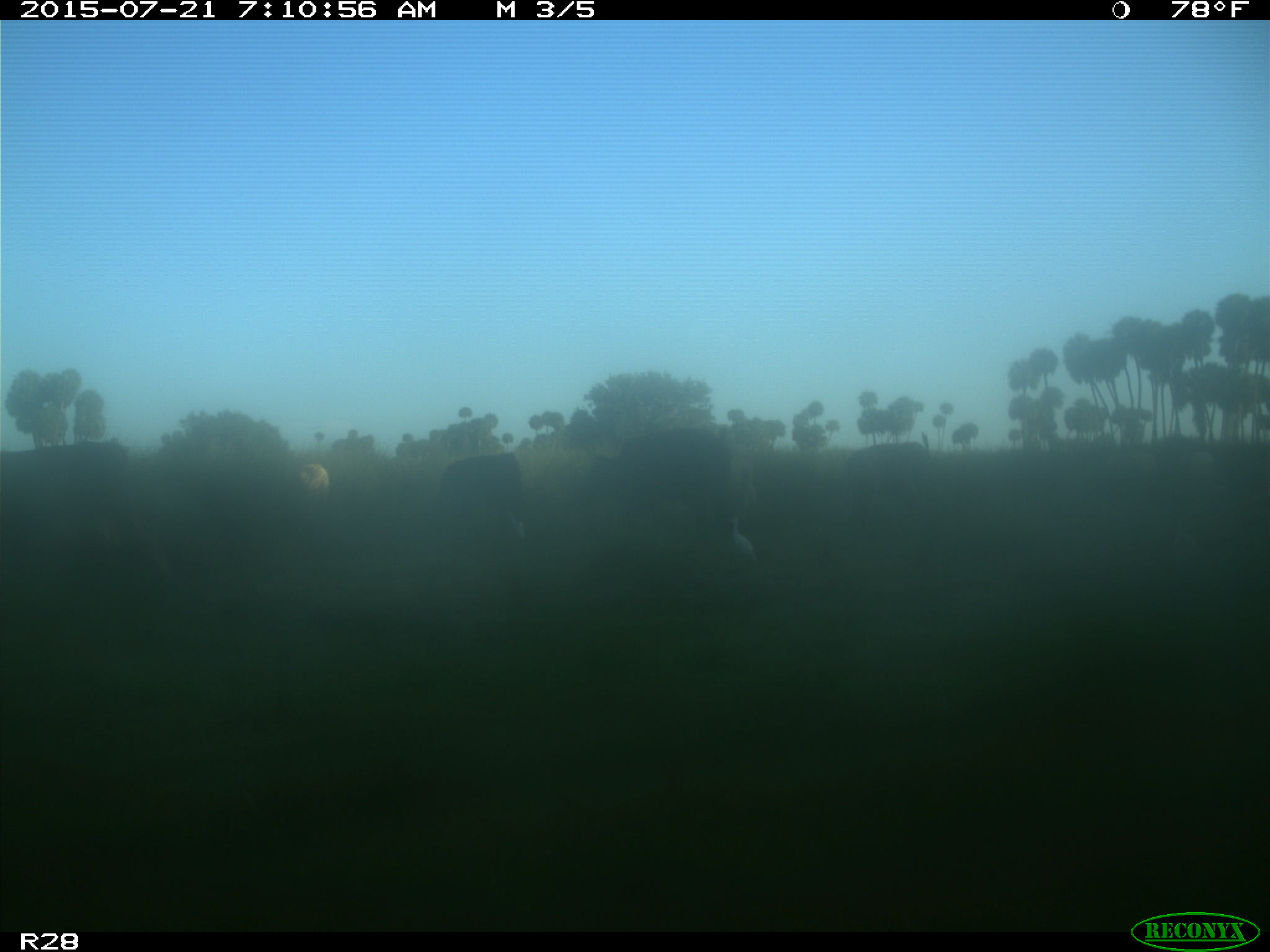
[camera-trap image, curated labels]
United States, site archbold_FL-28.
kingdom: Animalia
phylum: Chordata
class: Mammalia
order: Artiodactyla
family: Bovidae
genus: Bos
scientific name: Bos taurus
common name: domestic cow